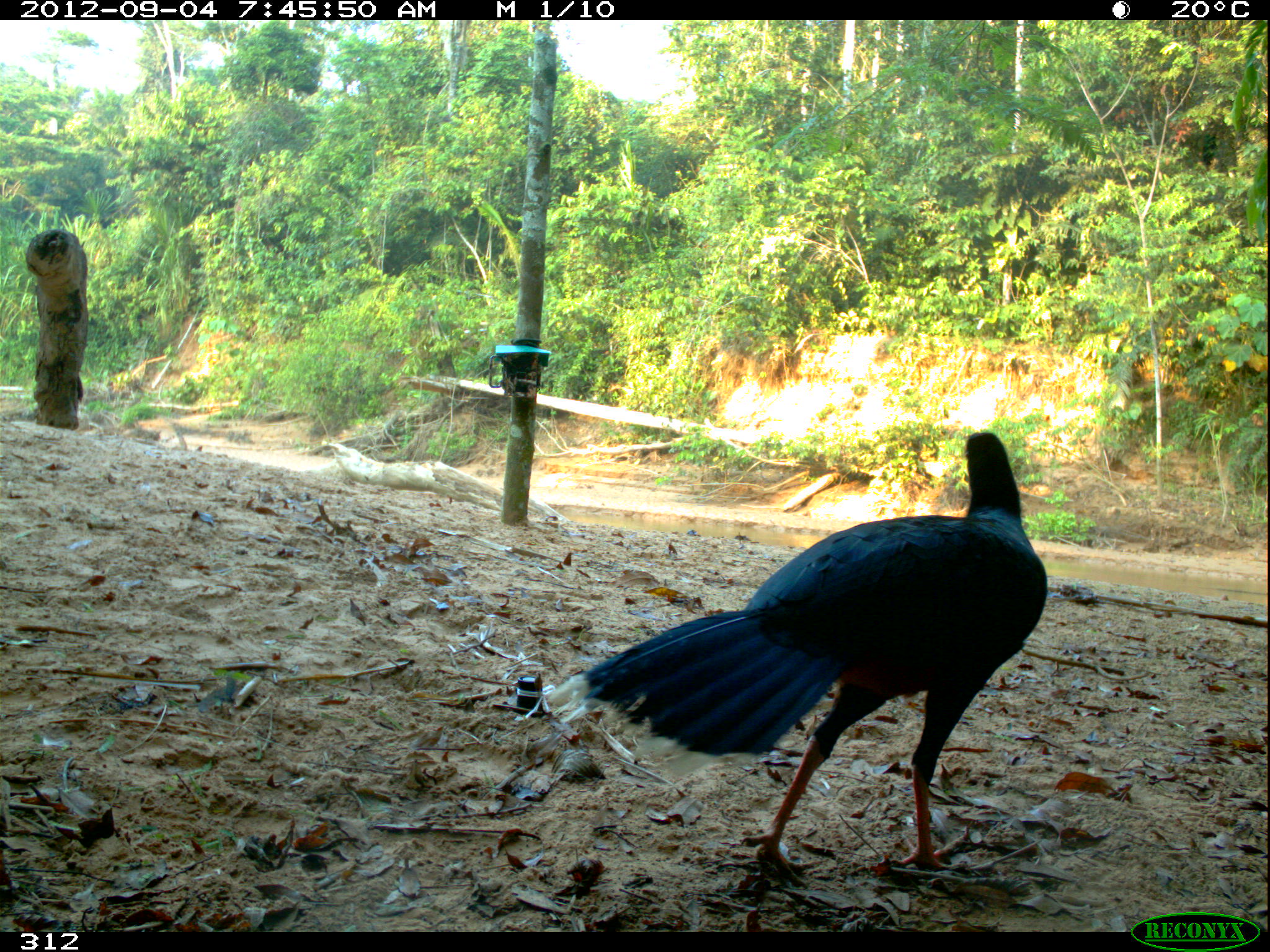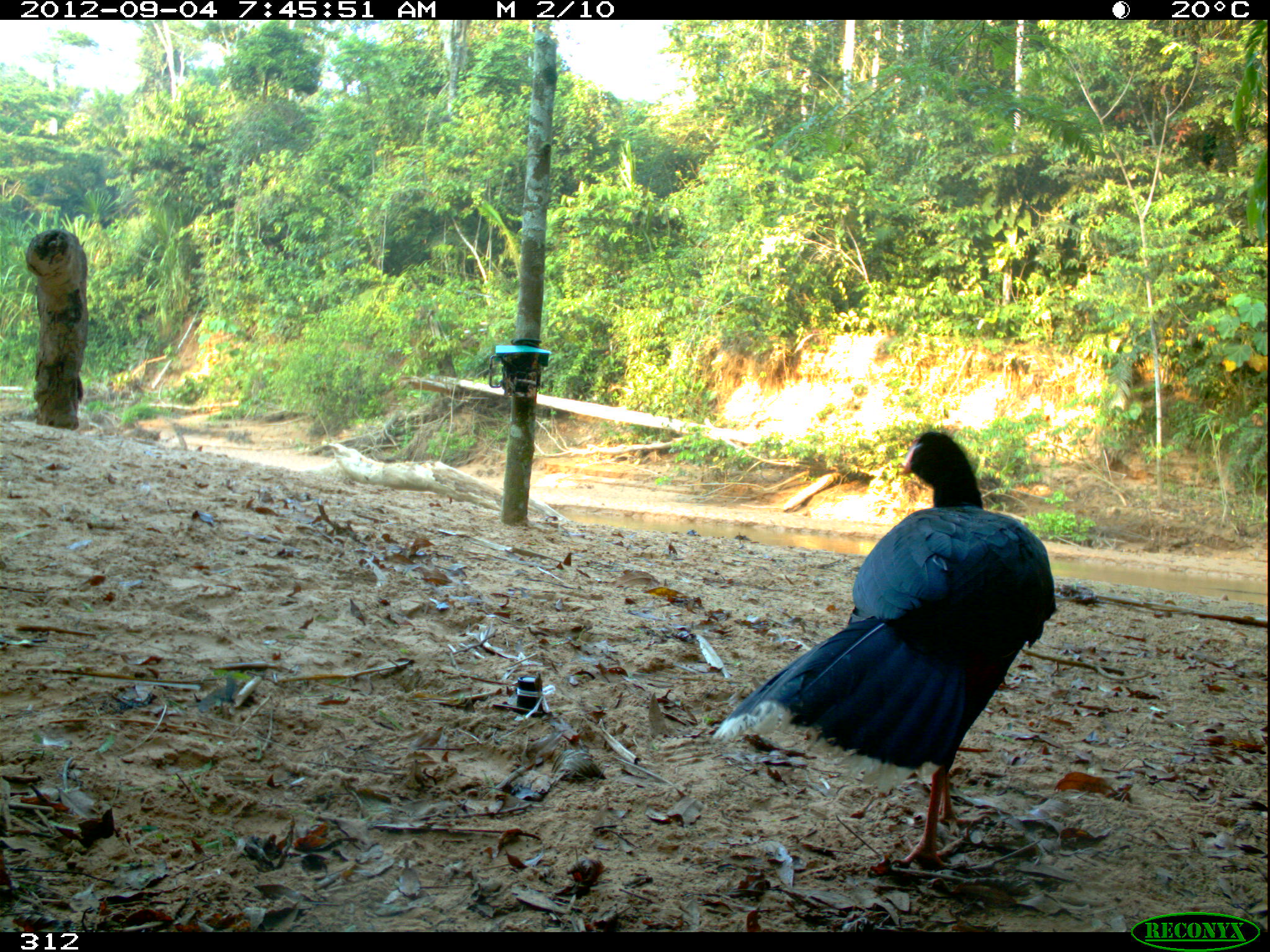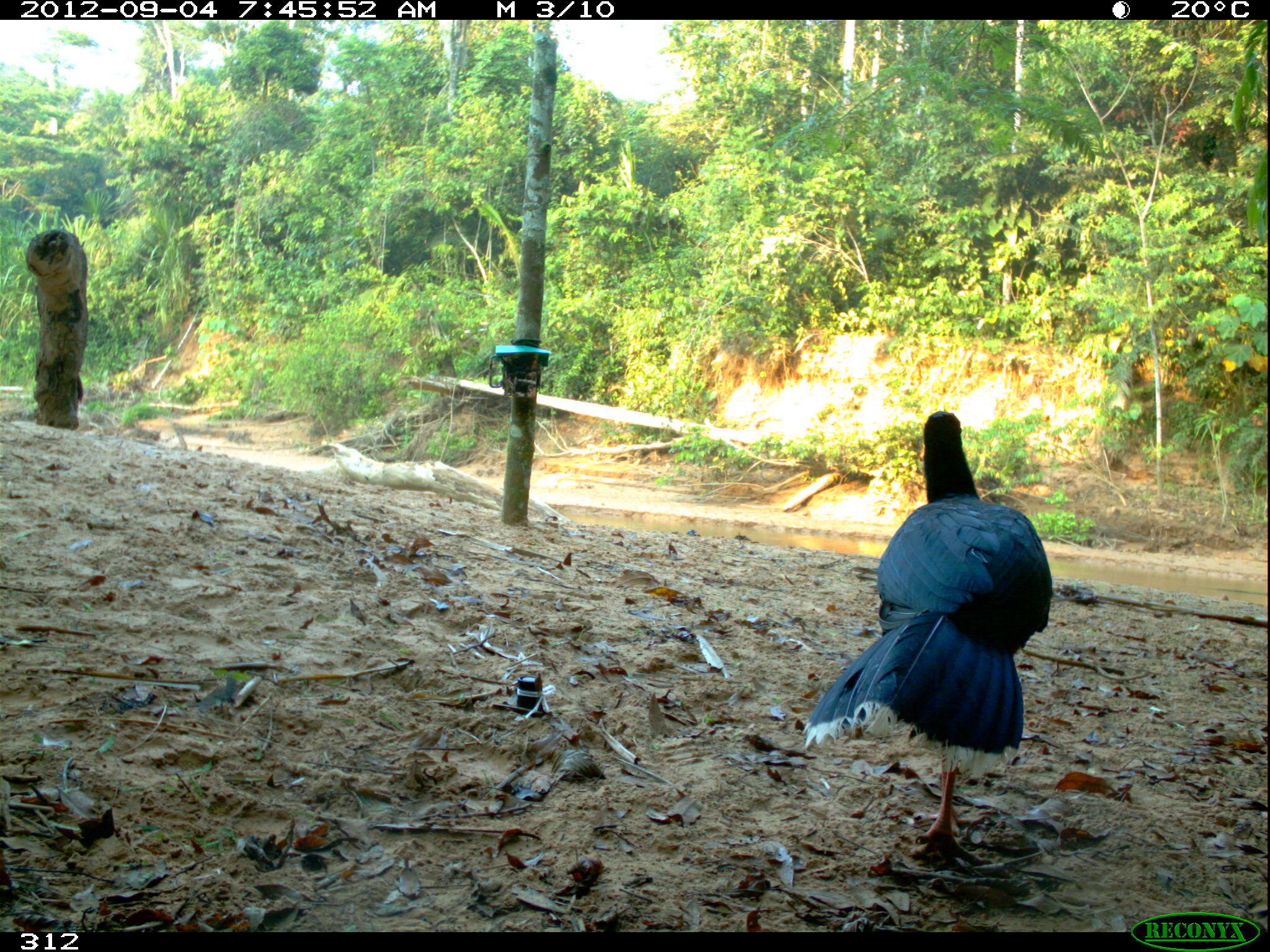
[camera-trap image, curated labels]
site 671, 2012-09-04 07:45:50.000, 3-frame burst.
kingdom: Animalia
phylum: Chordata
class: Aves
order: Galliformes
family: Cracidae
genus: Mitu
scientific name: Mitu tuberosum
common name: razor-billed curassow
Mitu tuberosum (razor-billed curassow).